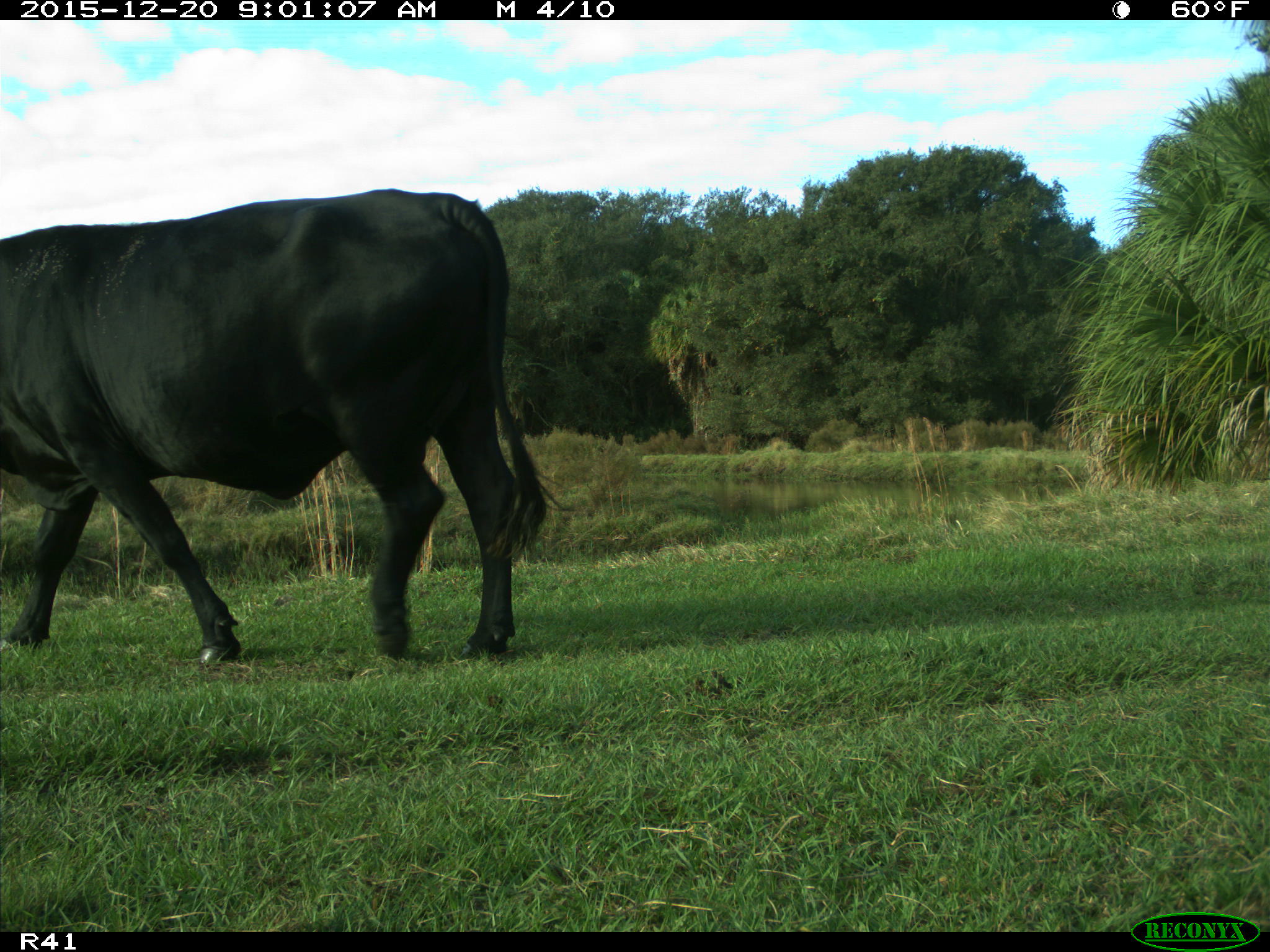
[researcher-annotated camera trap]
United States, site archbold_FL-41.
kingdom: Animalia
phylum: Chordata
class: Mammalia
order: Artiodactyla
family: Bovidae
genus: Bos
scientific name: Bos taurus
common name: domestic cow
Bos taurus (domestic cow).